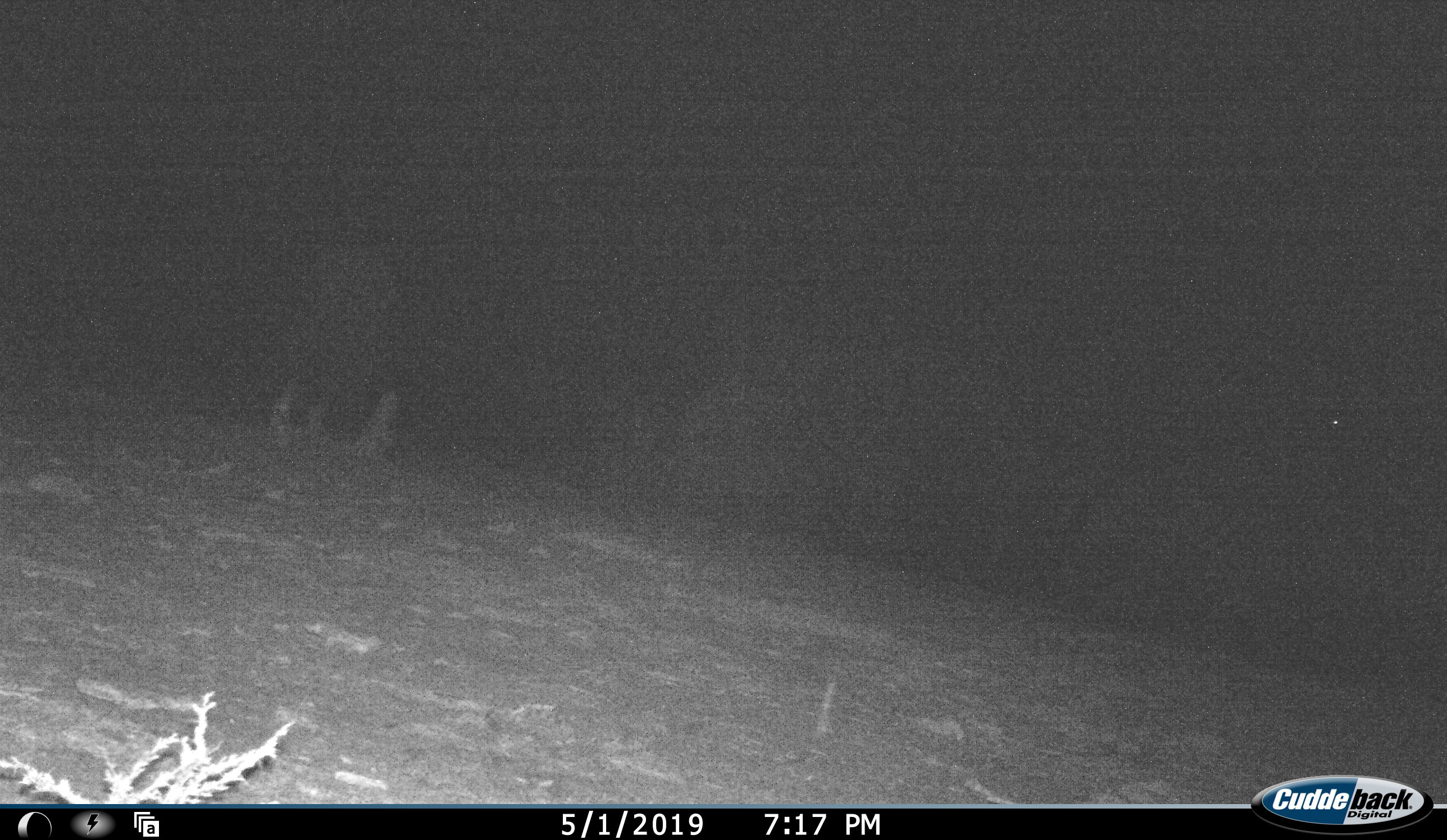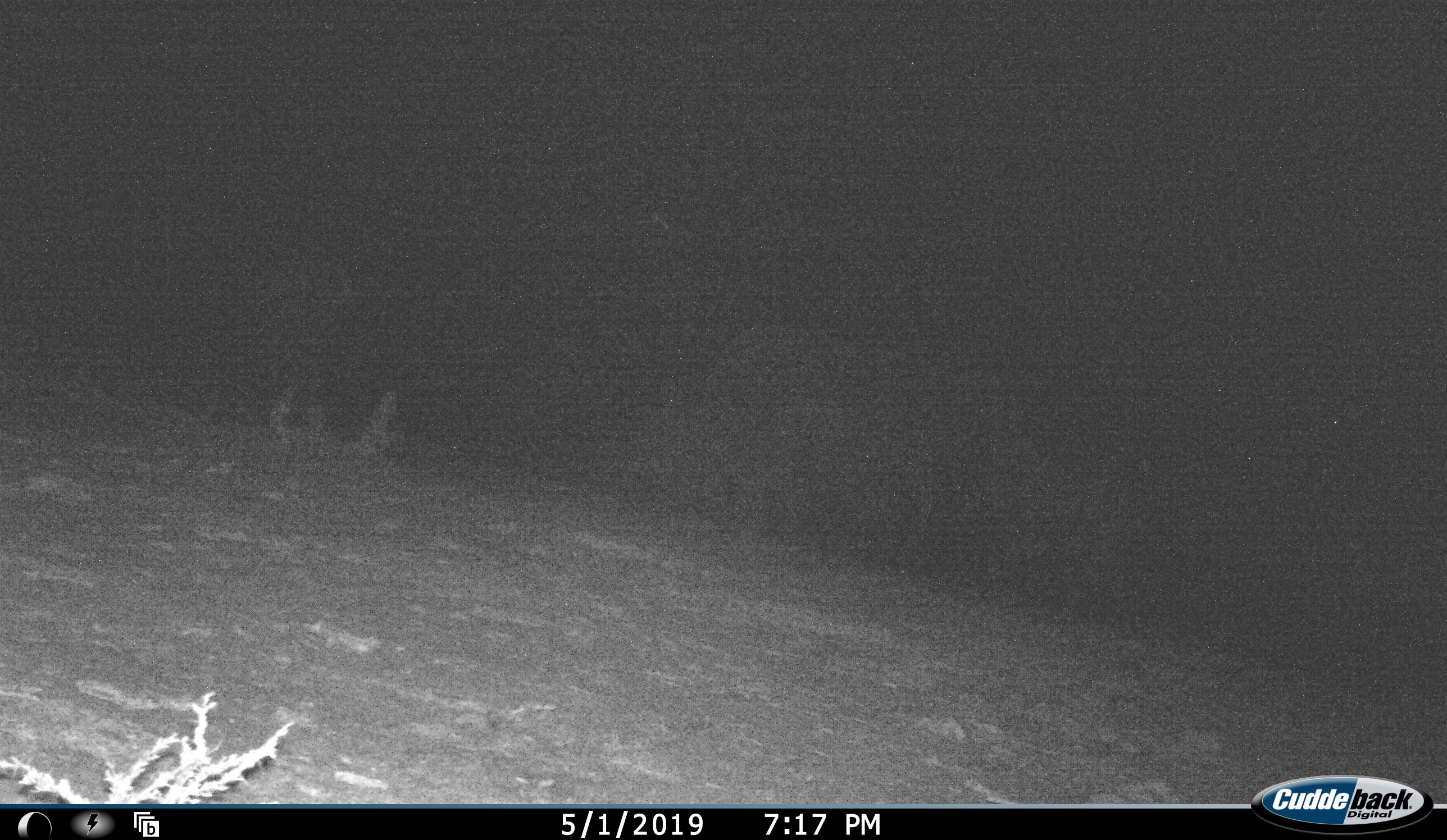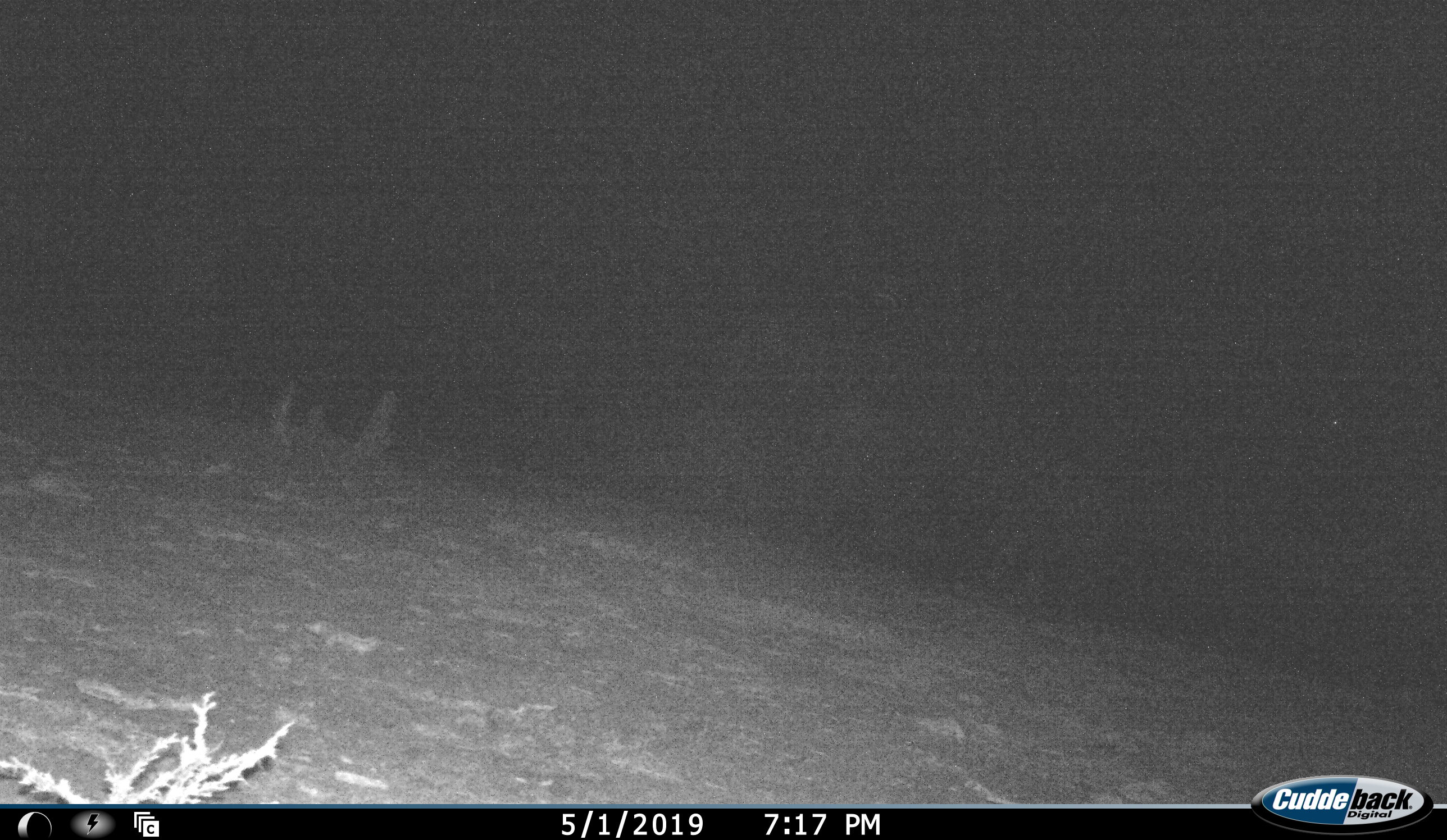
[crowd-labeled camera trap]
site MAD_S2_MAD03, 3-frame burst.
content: unidentified animal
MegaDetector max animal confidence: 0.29